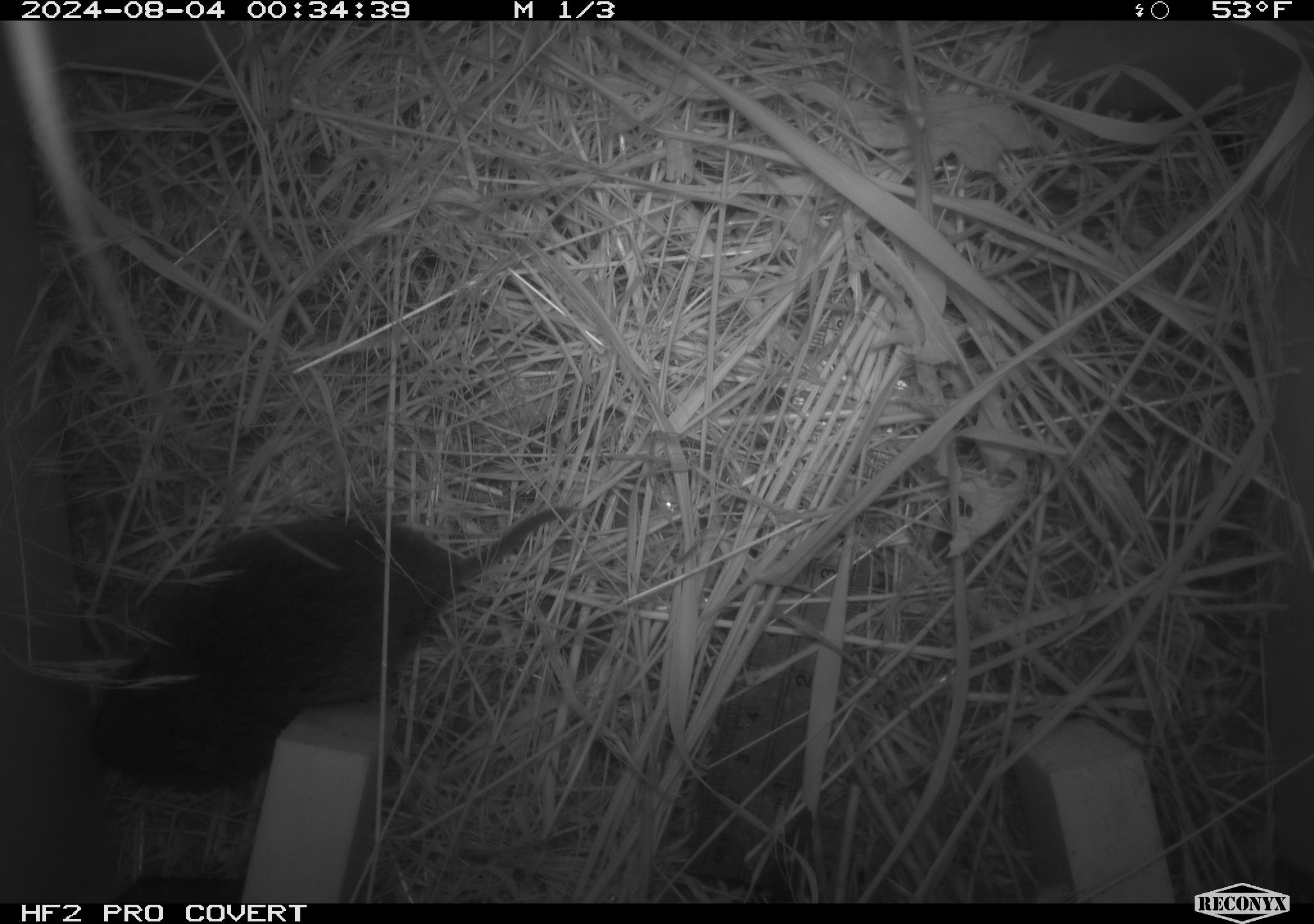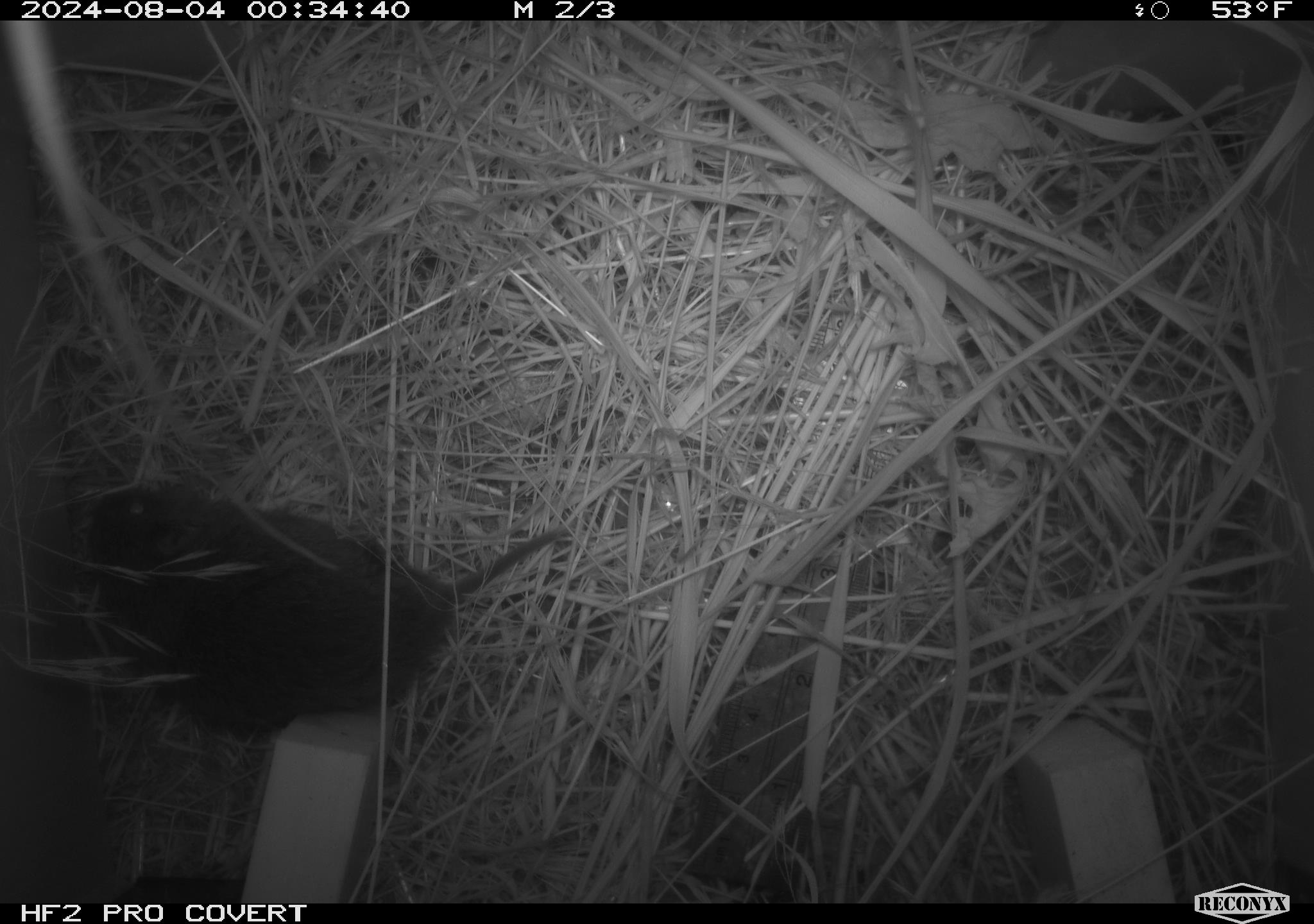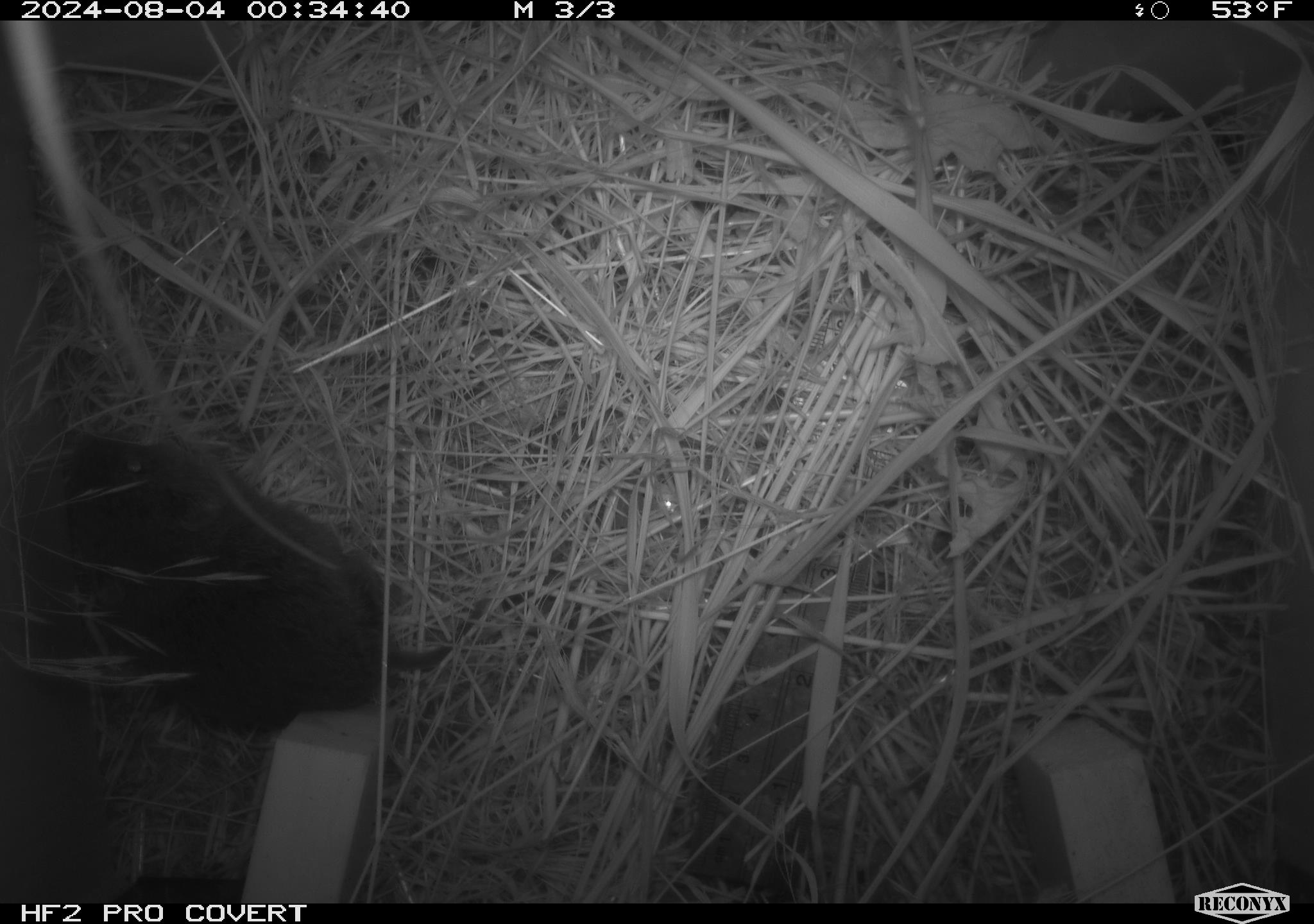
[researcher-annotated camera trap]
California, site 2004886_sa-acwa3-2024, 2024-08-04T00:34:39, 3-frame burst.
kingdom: Animalia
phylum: Chordata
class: Mammalia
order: Rodentia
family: Cricetidae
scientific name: Arvicolinae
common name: voles, lemmings, and muskrats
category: arvicolinae subfamily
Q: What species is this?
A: Arvicolinae subfamily (voles, lemmings, and muskrats) (Arvicolinae).